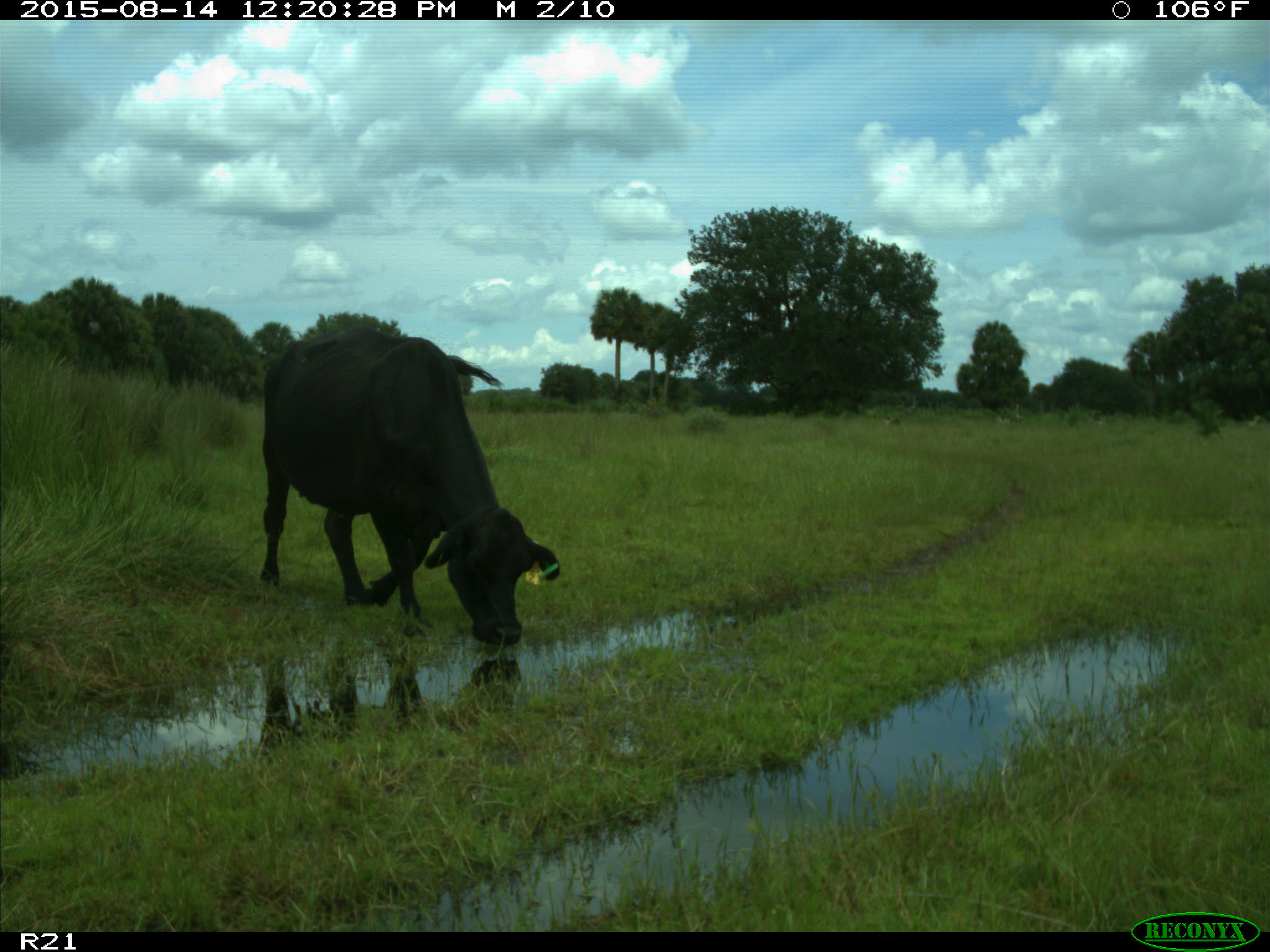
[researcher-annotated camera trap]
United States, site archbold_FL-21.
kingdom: Animalia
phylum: Chordata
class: Mammalia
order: Artiodactyla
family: Bovidae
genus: Bos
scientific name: Bos taurus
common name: domestic cow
Bos taurus (domestic cow).